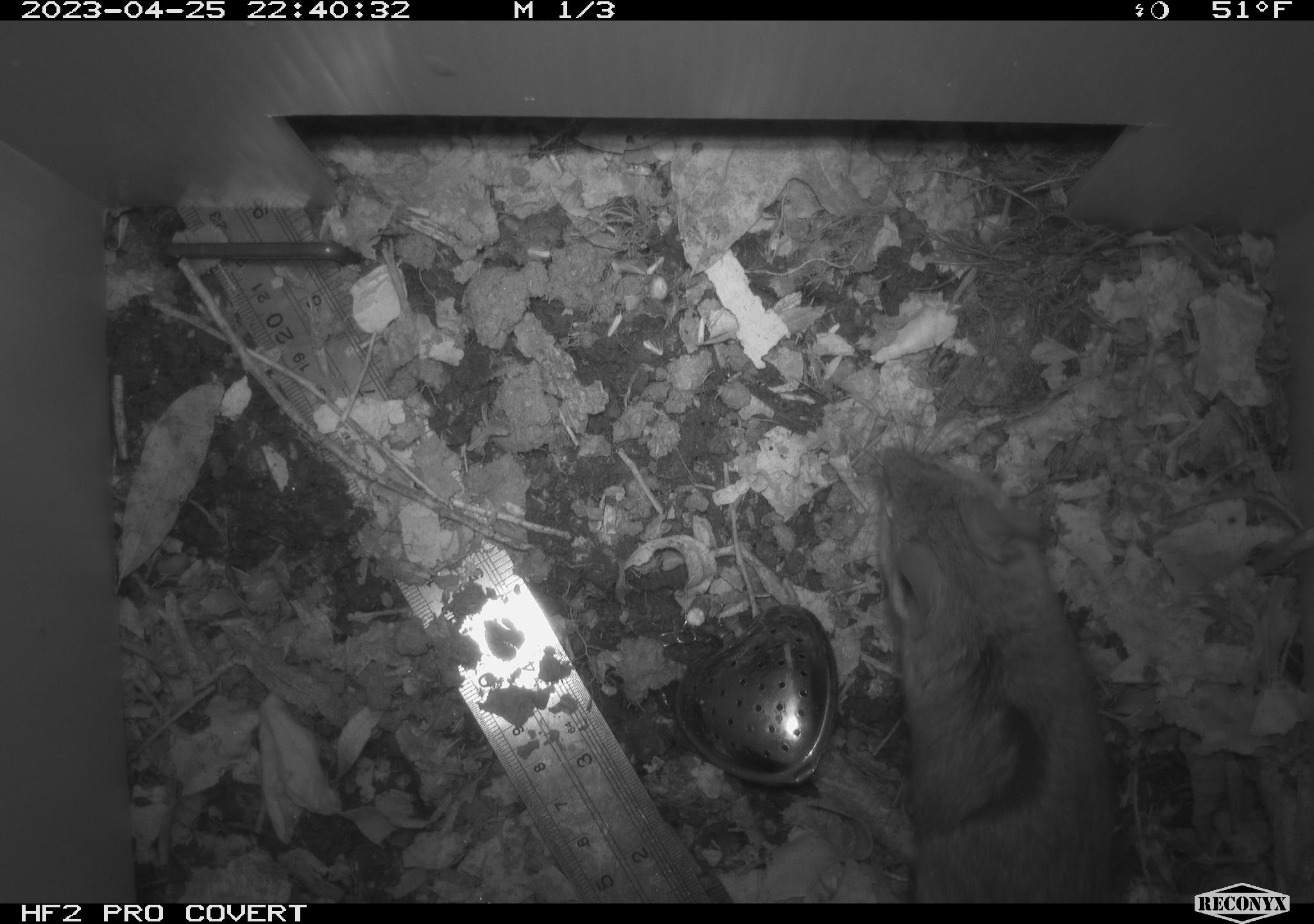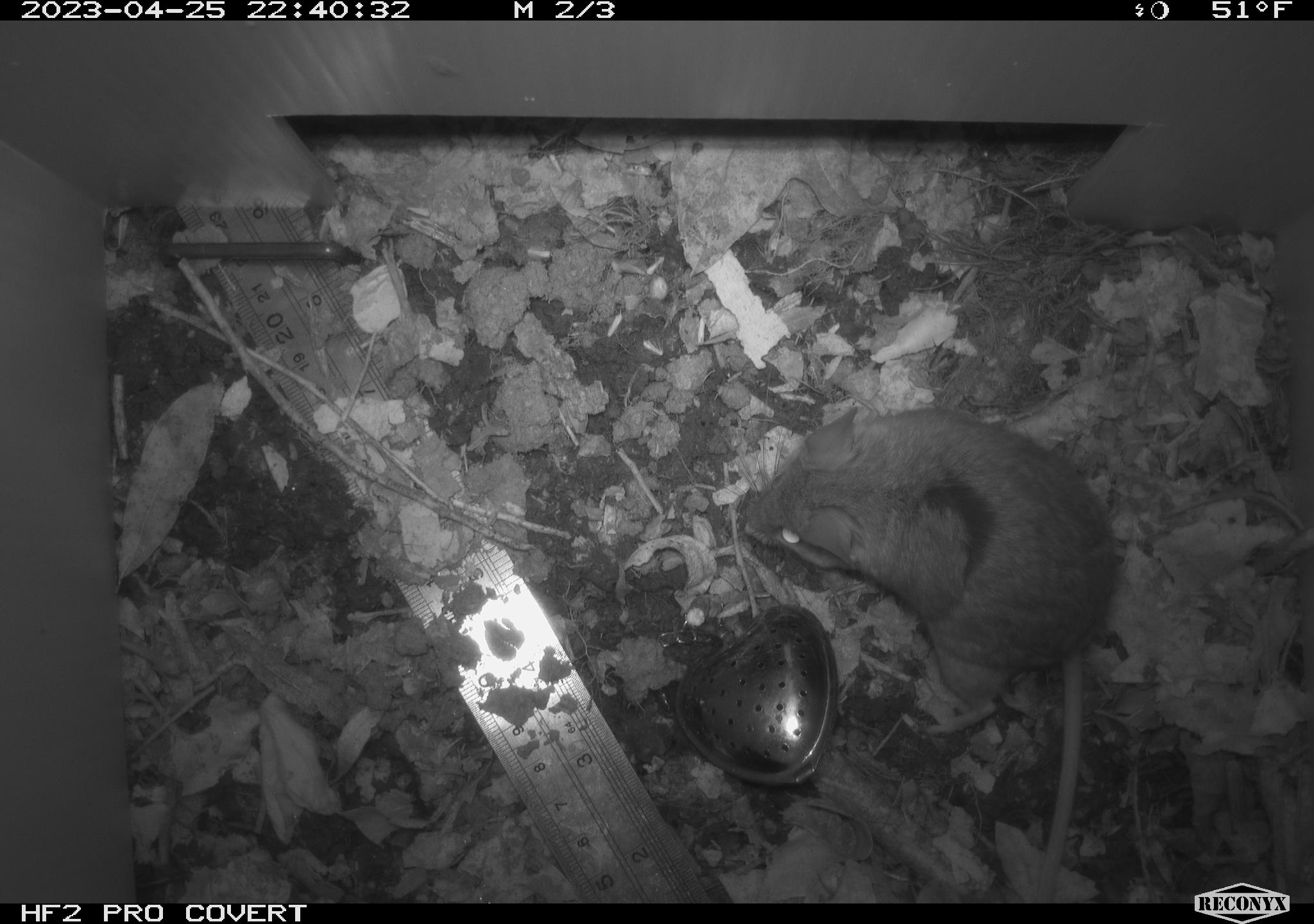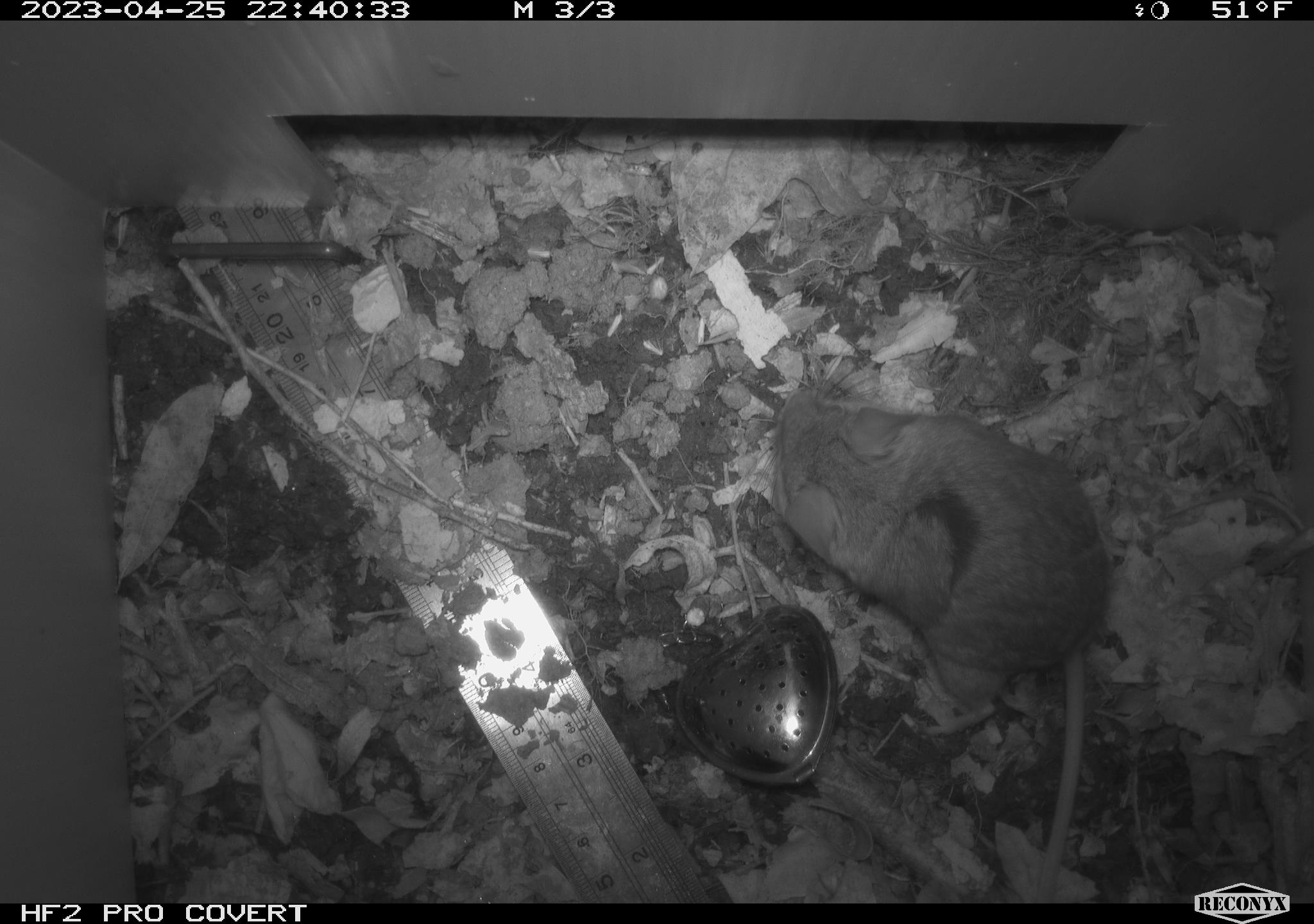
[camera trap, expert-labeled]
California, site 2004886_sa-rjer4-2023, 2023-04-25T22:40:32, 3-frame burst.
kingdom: Animalia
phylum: Chordata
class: Mammalia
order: Rodentia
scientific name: Rodentia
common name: mouse species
Mouse species (Rodentia).